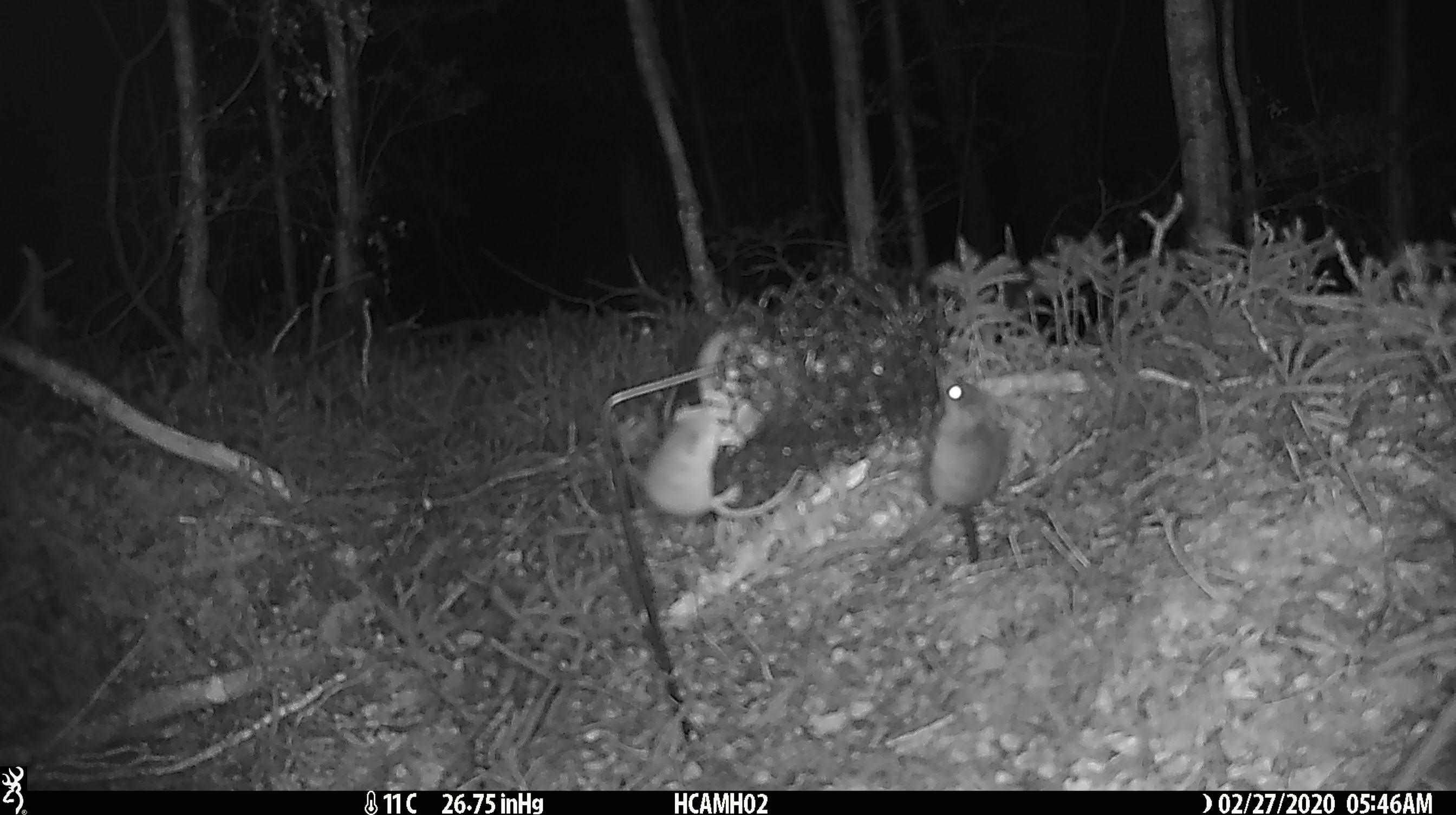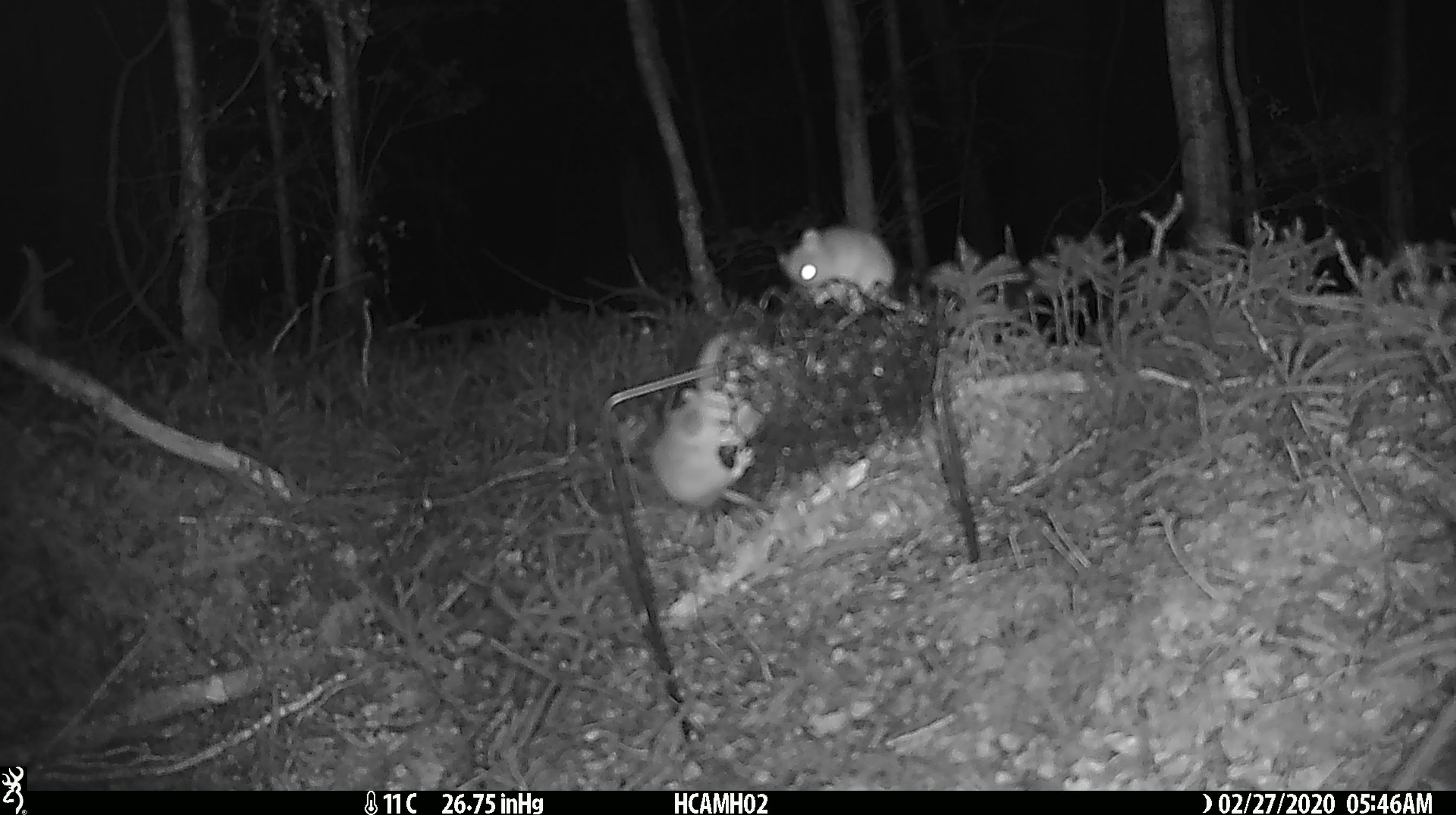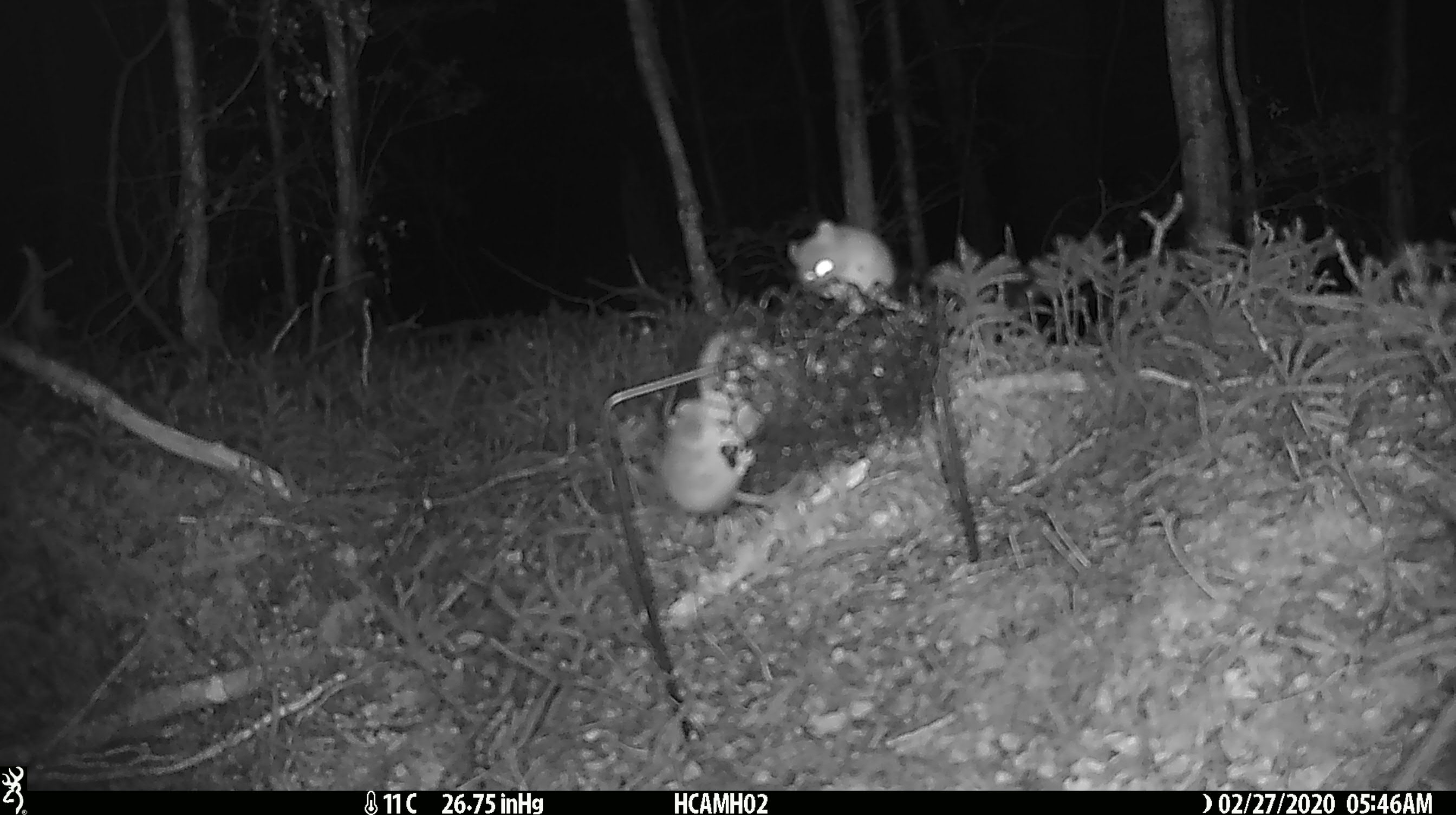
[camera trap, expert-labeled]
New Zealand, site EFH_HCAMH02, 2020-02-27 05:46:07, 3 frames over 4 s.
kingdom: Animalia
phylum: Chordata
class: Mammalia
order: Rodentia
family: Muridae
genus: Mus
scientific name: Mus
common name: mouse